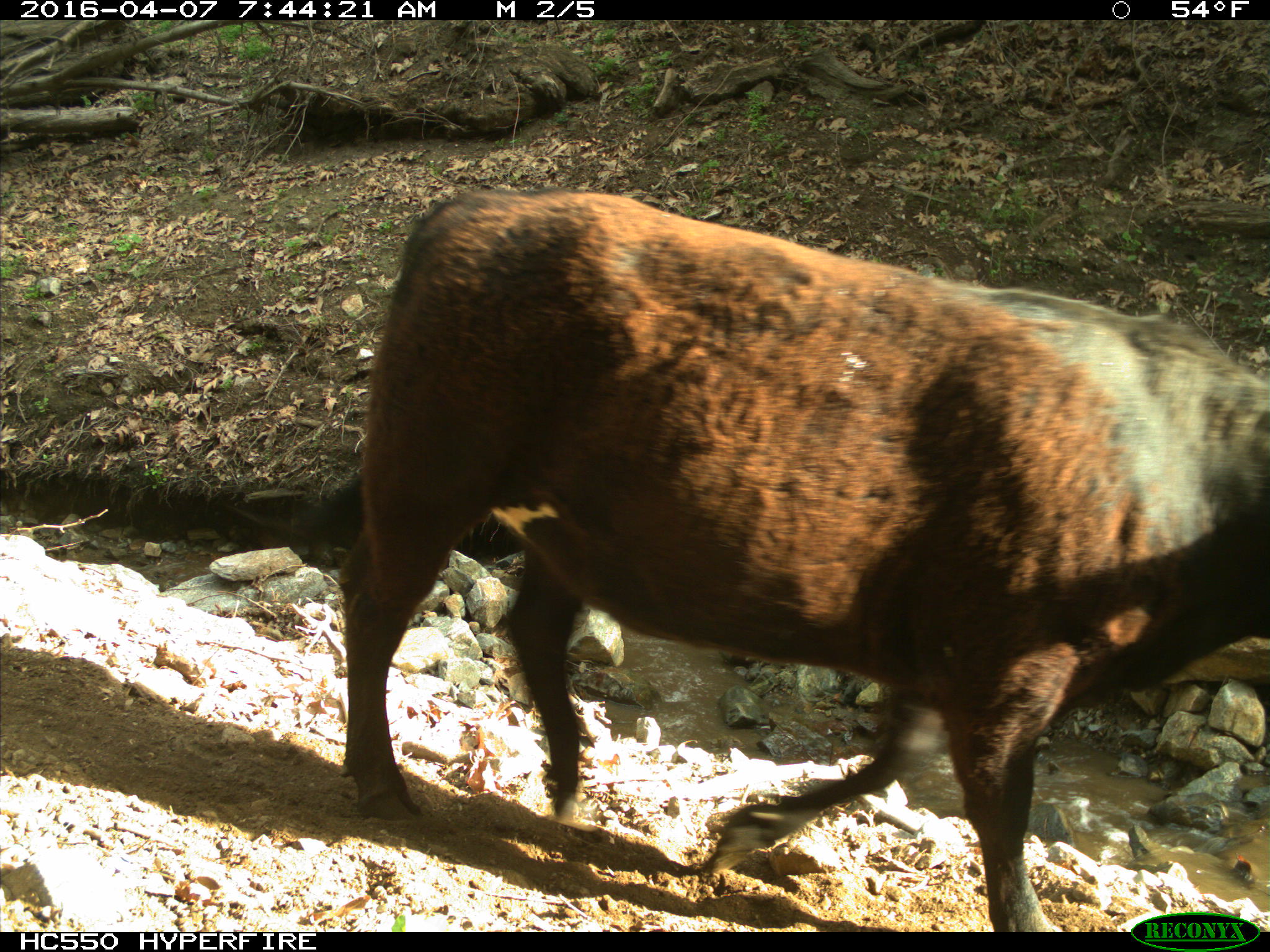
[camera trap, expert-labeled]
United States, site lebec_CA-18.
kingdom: Animalia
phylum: Chordata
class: Mammalia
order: Artiodactyla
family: Bovidae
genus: Bos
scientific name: Bos taurus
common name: domestic cow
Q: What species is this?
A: Bos taurus (domestic cow).